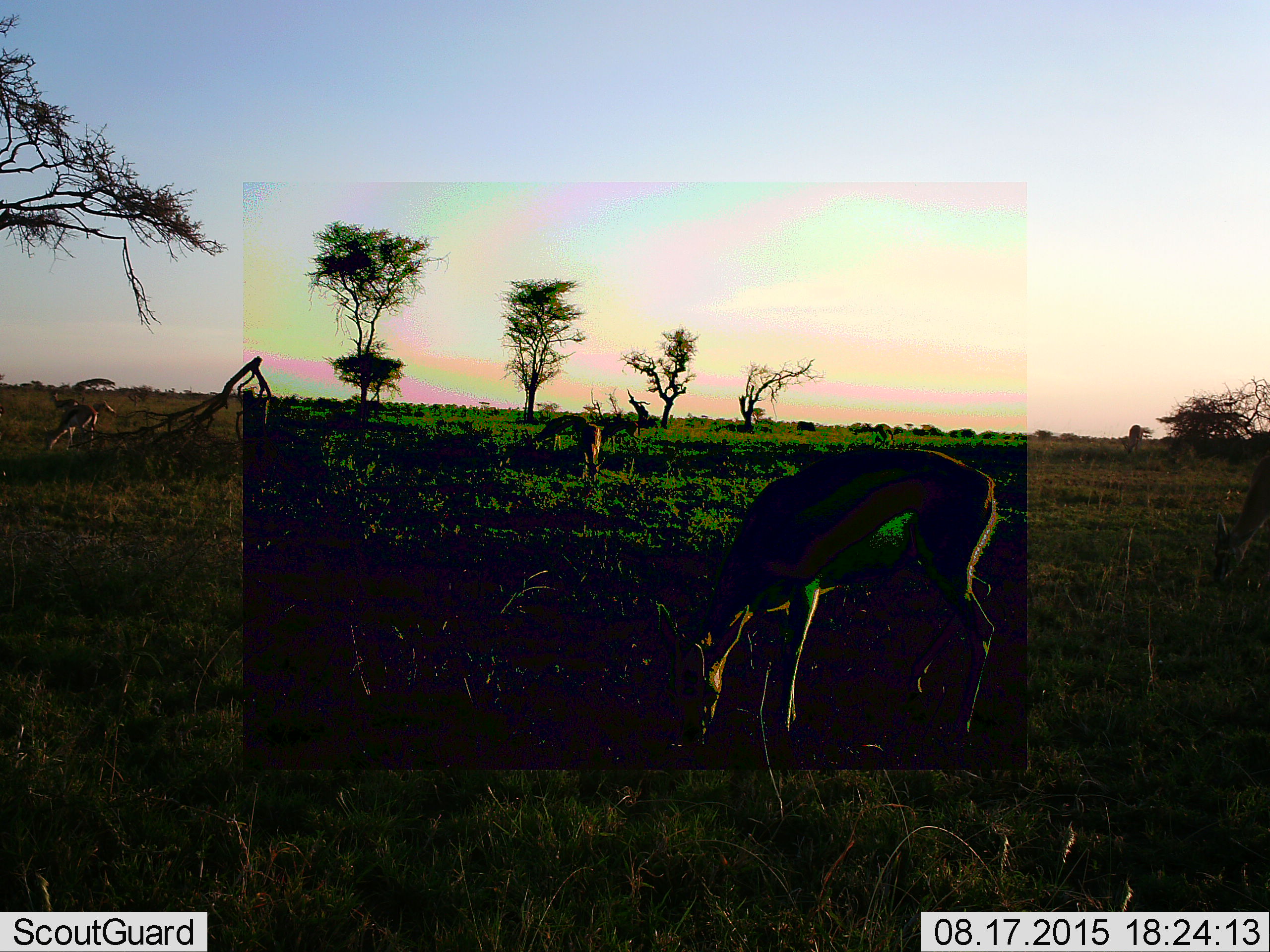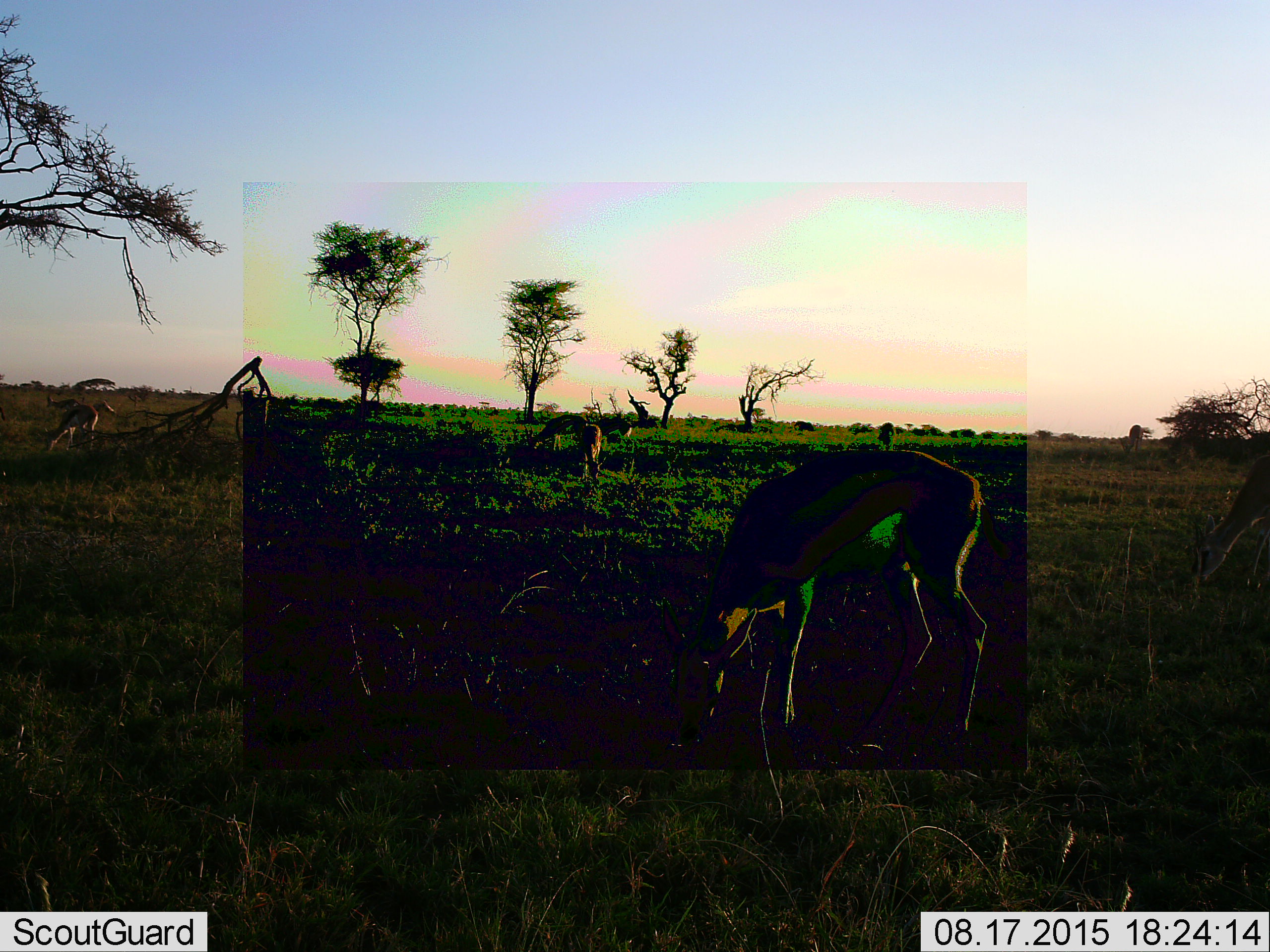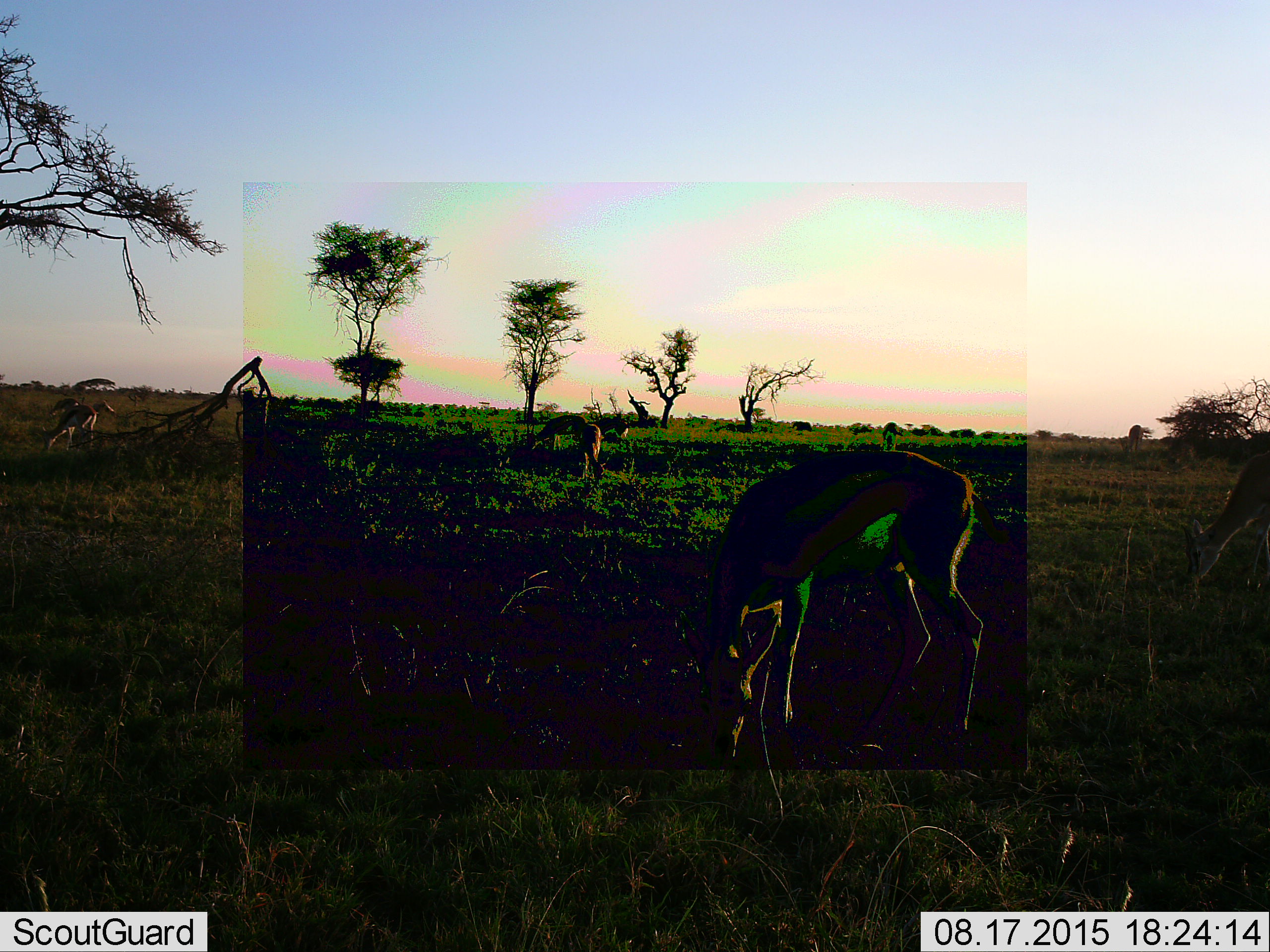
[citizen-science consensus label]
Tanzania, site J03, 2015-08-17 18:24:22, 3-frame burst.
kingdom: Animalia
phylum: Chordata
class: Mammalia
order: Artiodactyla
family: Bovidae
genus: Eudorcas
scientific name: Eudorcas thomsonii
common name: thomson's gazelle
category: gazellethomsons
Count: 4.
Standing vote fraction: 67%.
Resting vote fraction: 11%.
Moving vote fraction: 0%.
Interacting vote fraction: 0%.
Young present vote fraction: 0%.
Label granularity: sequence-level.